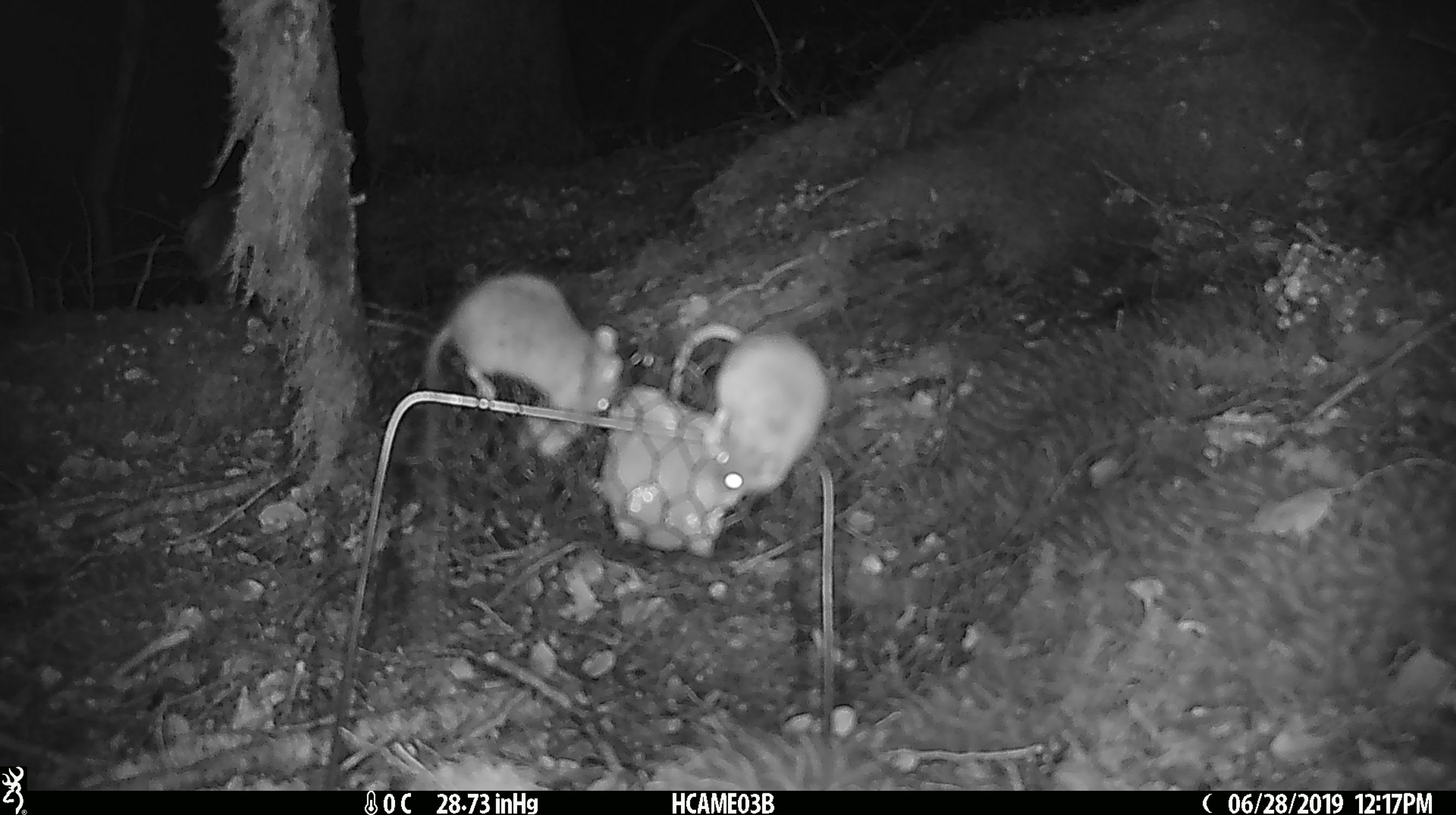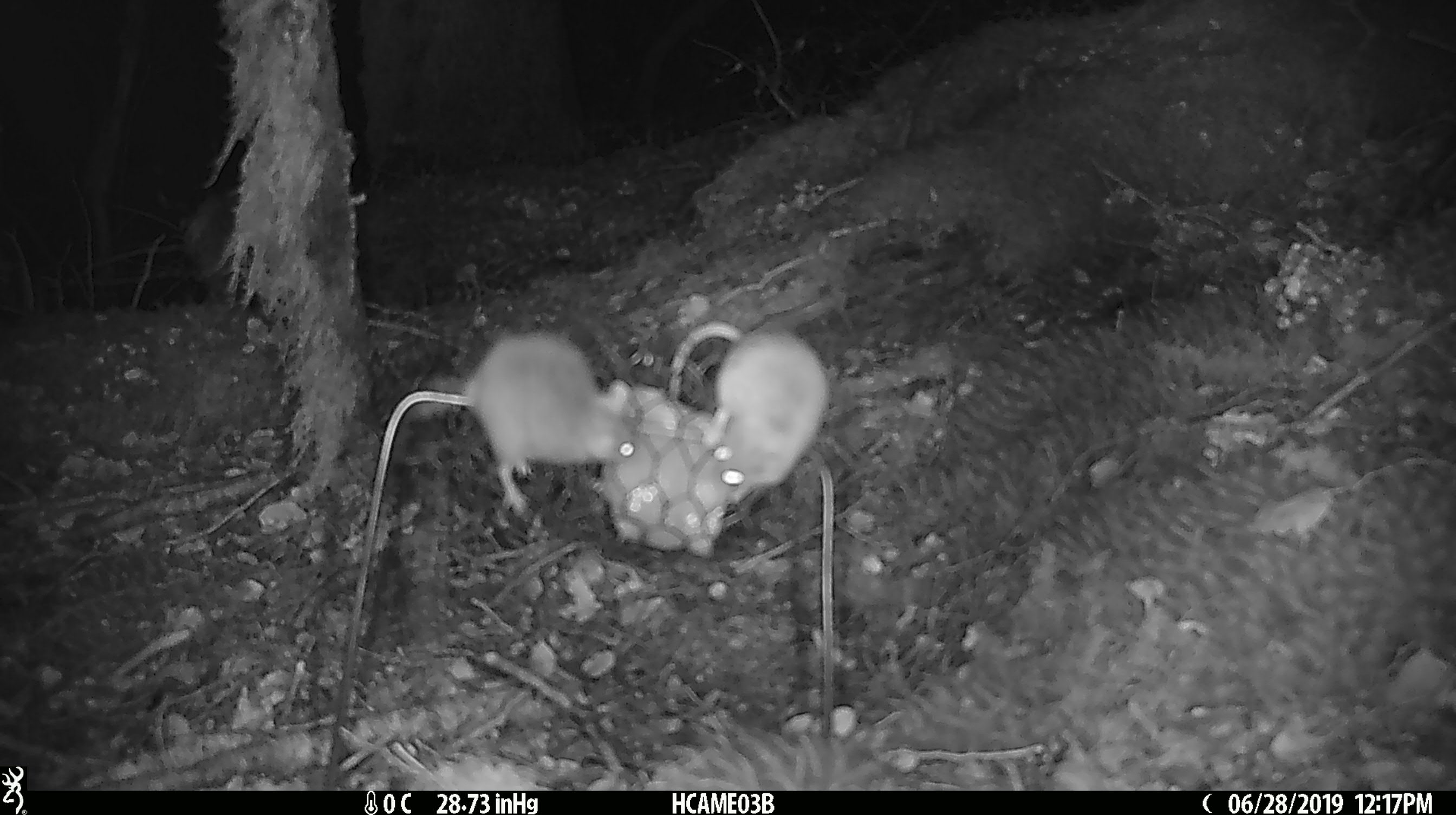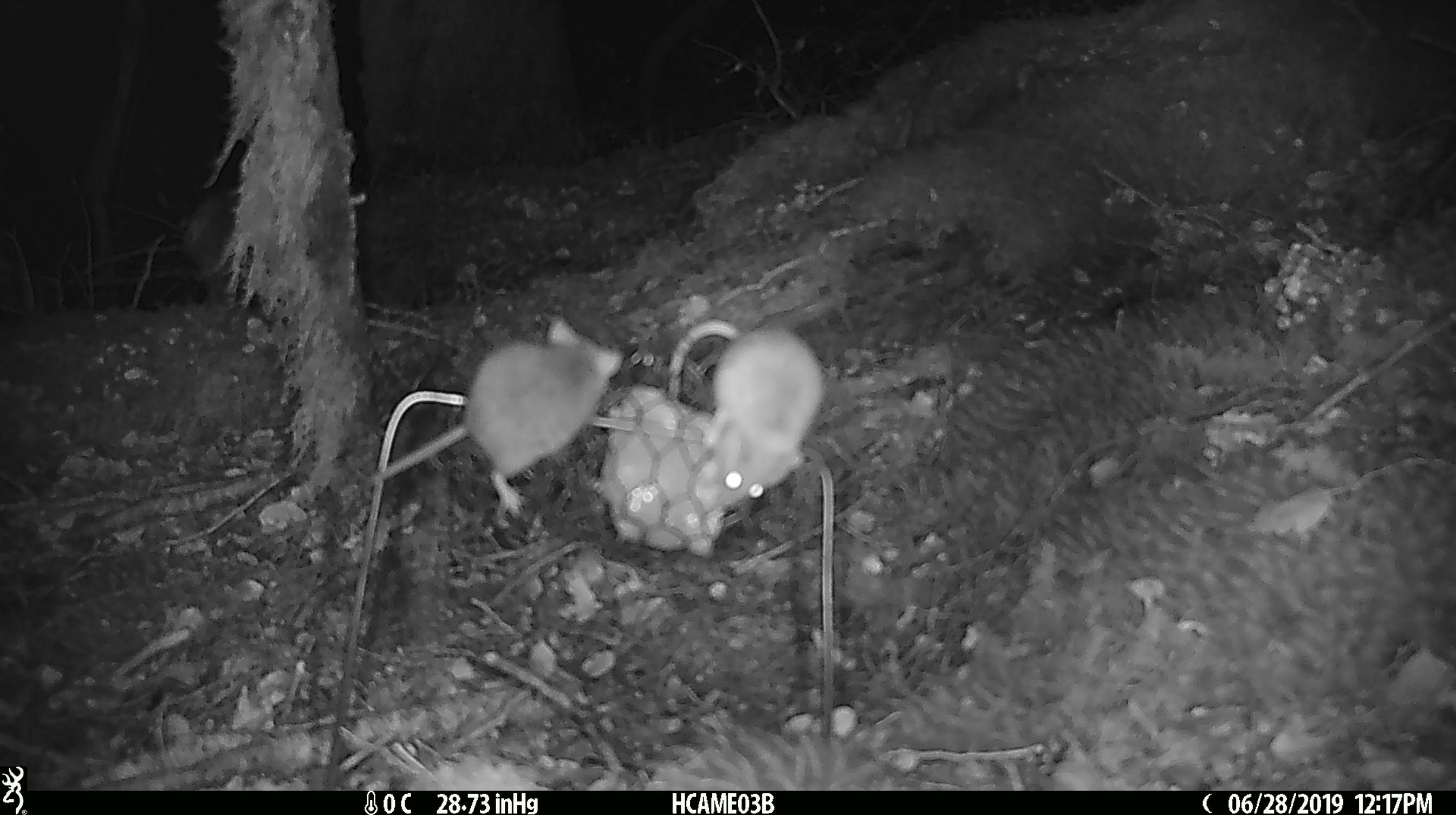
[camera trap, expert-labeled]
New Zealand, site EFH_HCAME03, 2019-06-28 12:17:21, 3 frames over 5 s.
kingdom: Animalia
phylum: Chordata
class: Mammalia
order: Rodentia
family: Muridae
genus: Mus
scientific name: Mus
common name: mouse